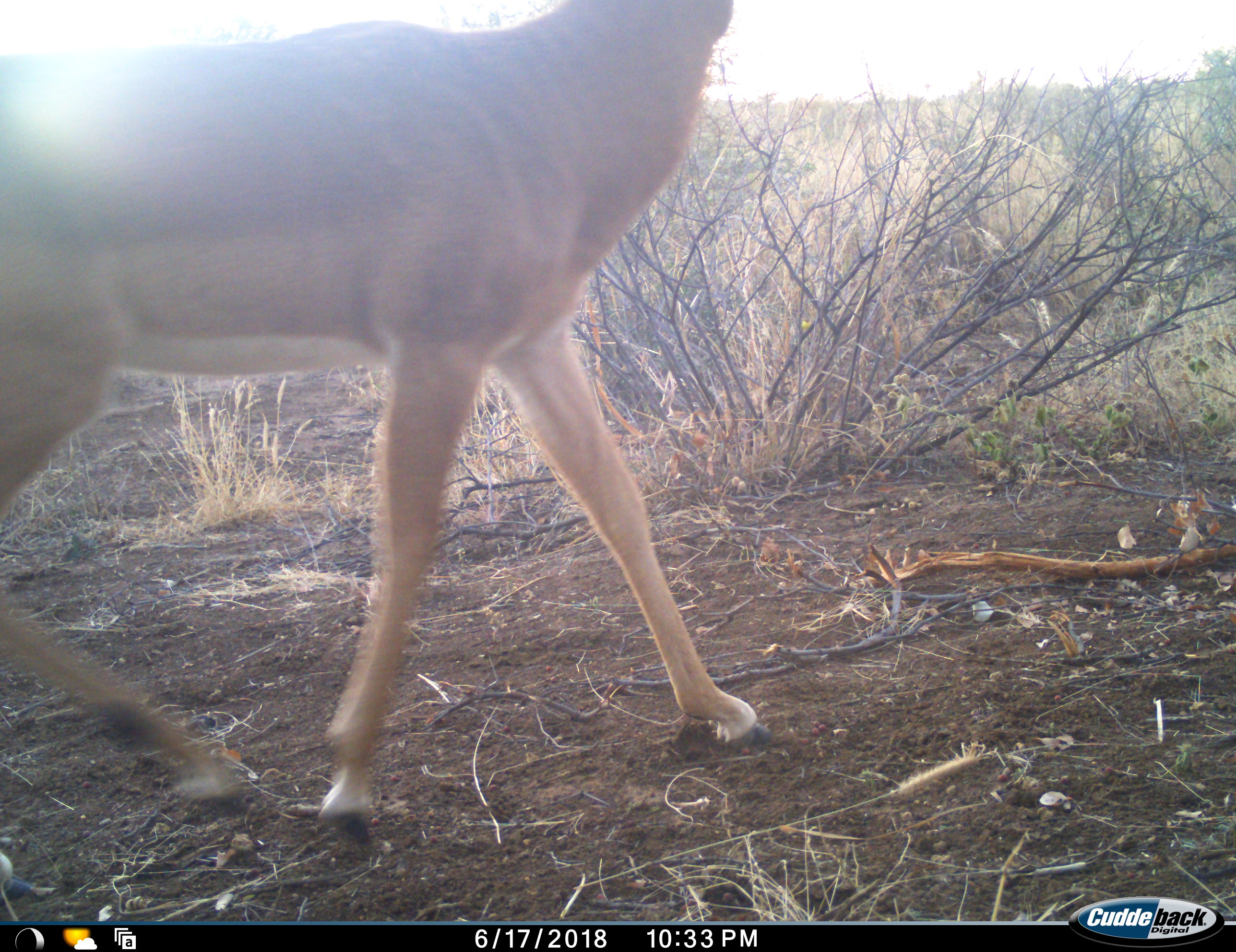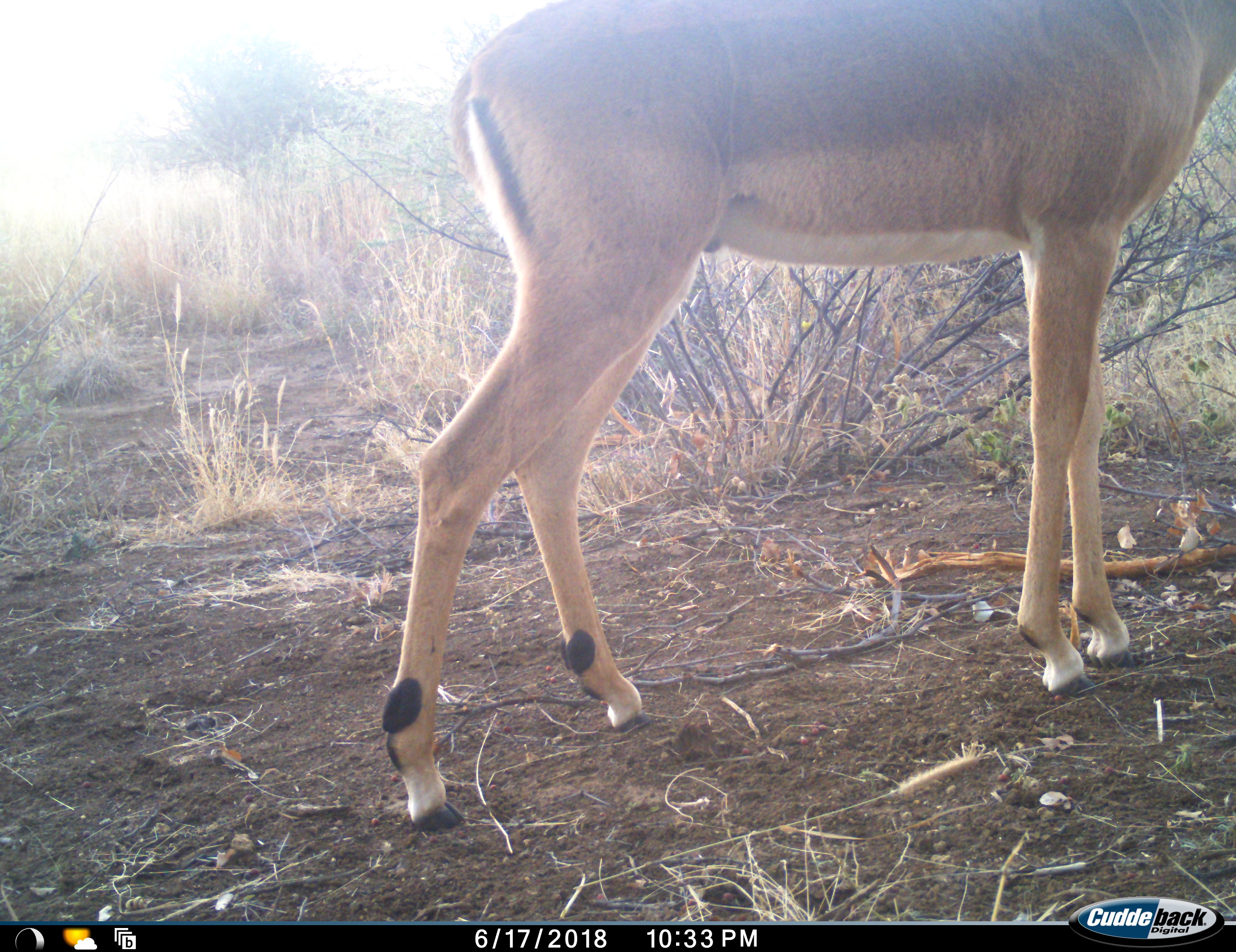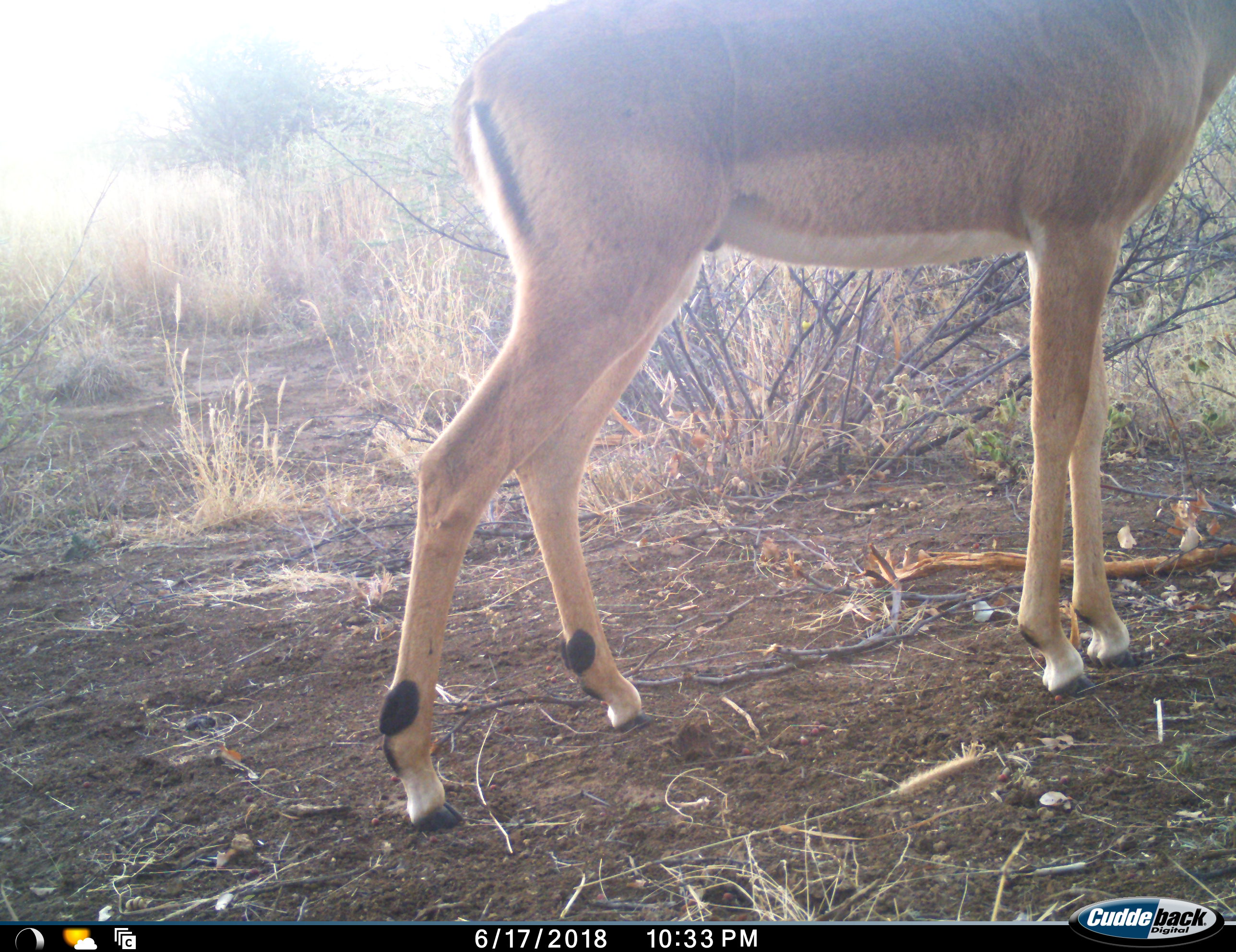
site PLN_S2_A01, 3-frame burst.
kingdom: Animalia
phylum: Chordata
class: Mammalia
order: Artiodactyla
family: Bovidae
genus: Aepyceros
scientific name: Aepyceros melampus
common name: impala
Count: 1.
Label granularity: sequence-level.